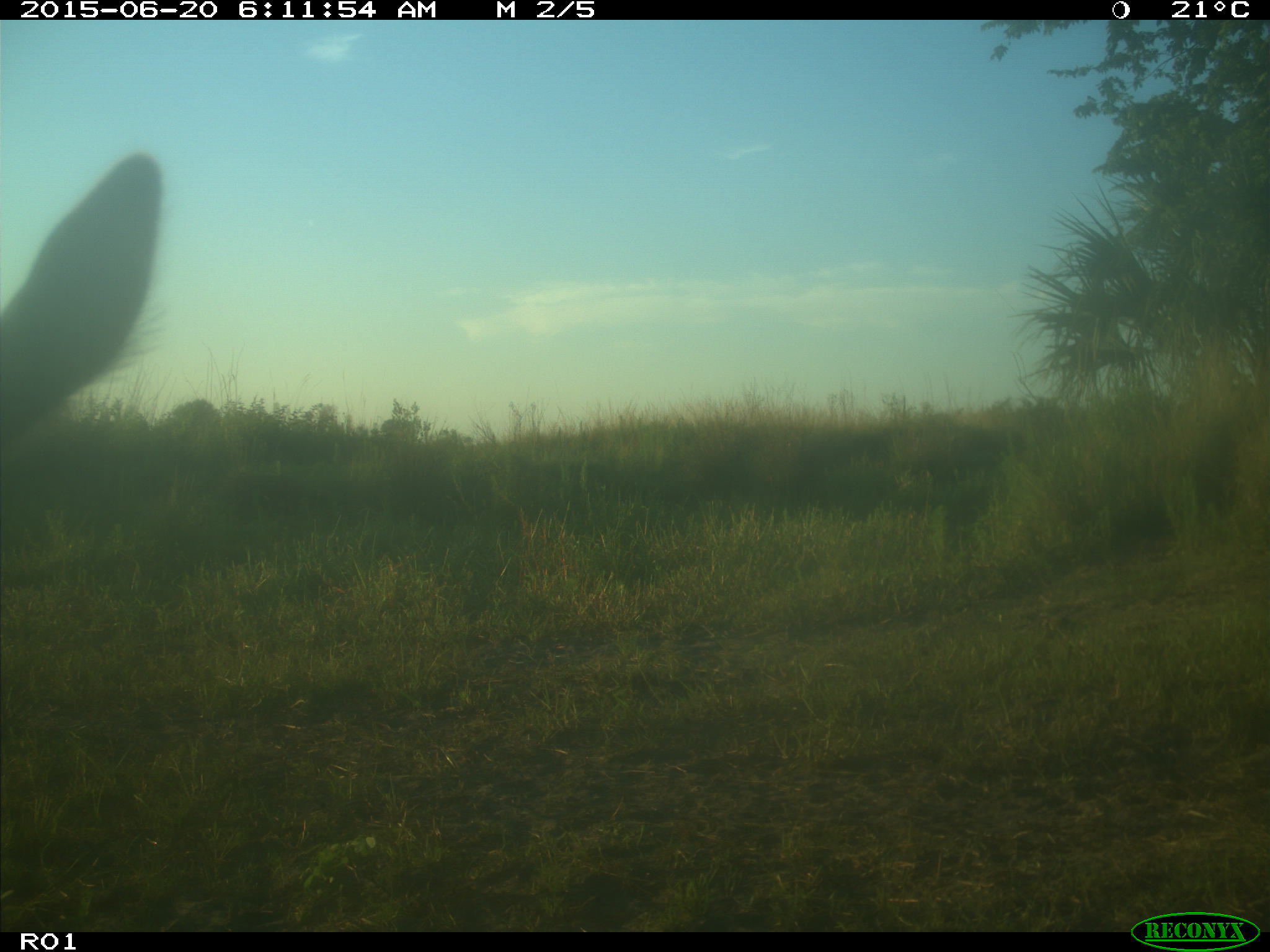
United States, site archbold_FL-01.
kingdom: Animalia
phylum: Chordata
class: Mammalia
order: Artiodactyla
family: Bovidae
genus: Bos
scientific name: Bos taurus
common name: domestic cow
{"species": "Bos taurus (domestic cow)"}